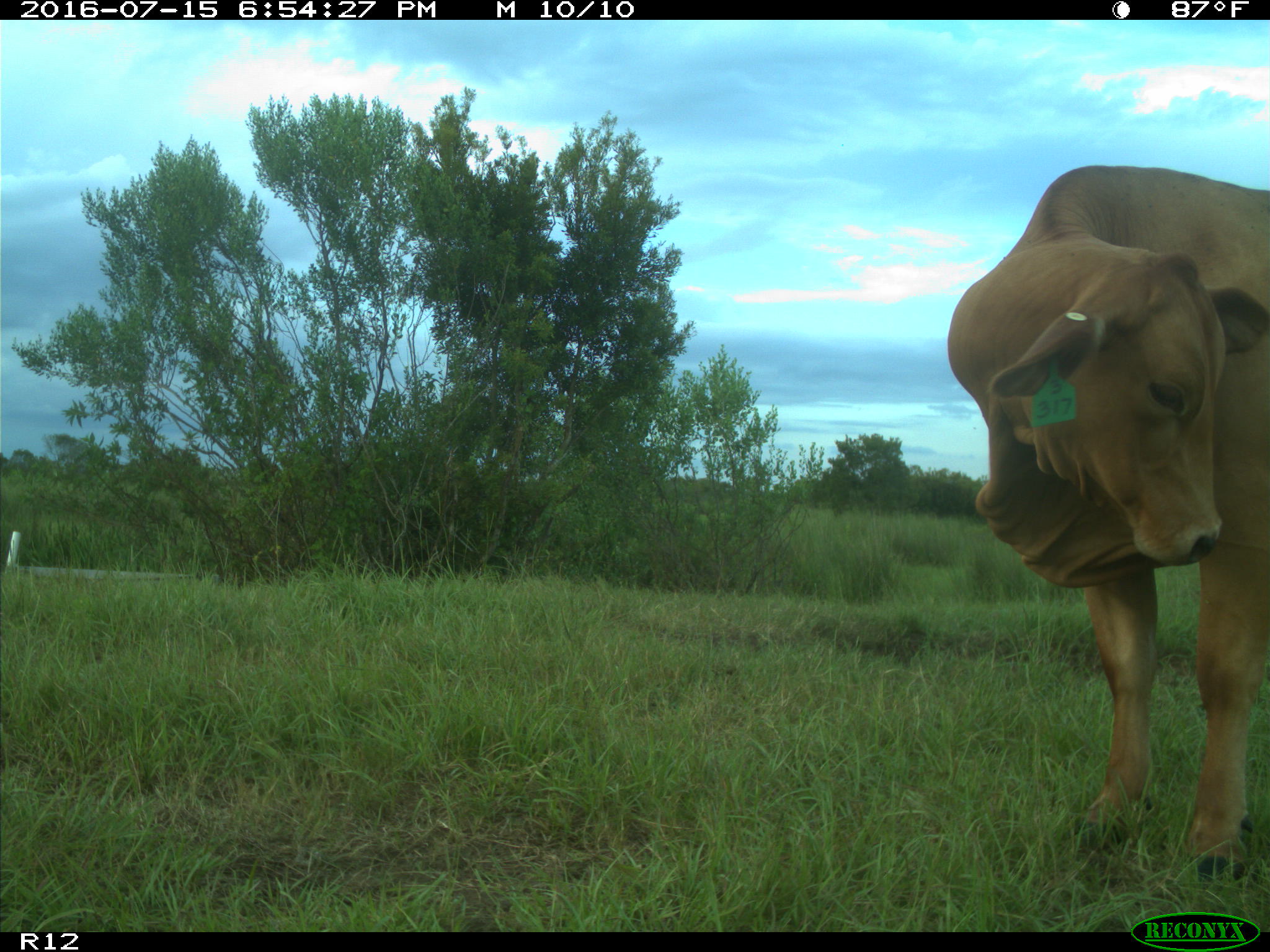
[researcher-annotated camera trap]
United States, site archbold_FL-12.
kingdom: Animalia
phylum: Chordata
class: Mammalia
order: Artiodactyla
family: Bovidae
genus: Bos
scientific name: Bos taurus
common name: domestic cow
Bos taurus (domestic cow).